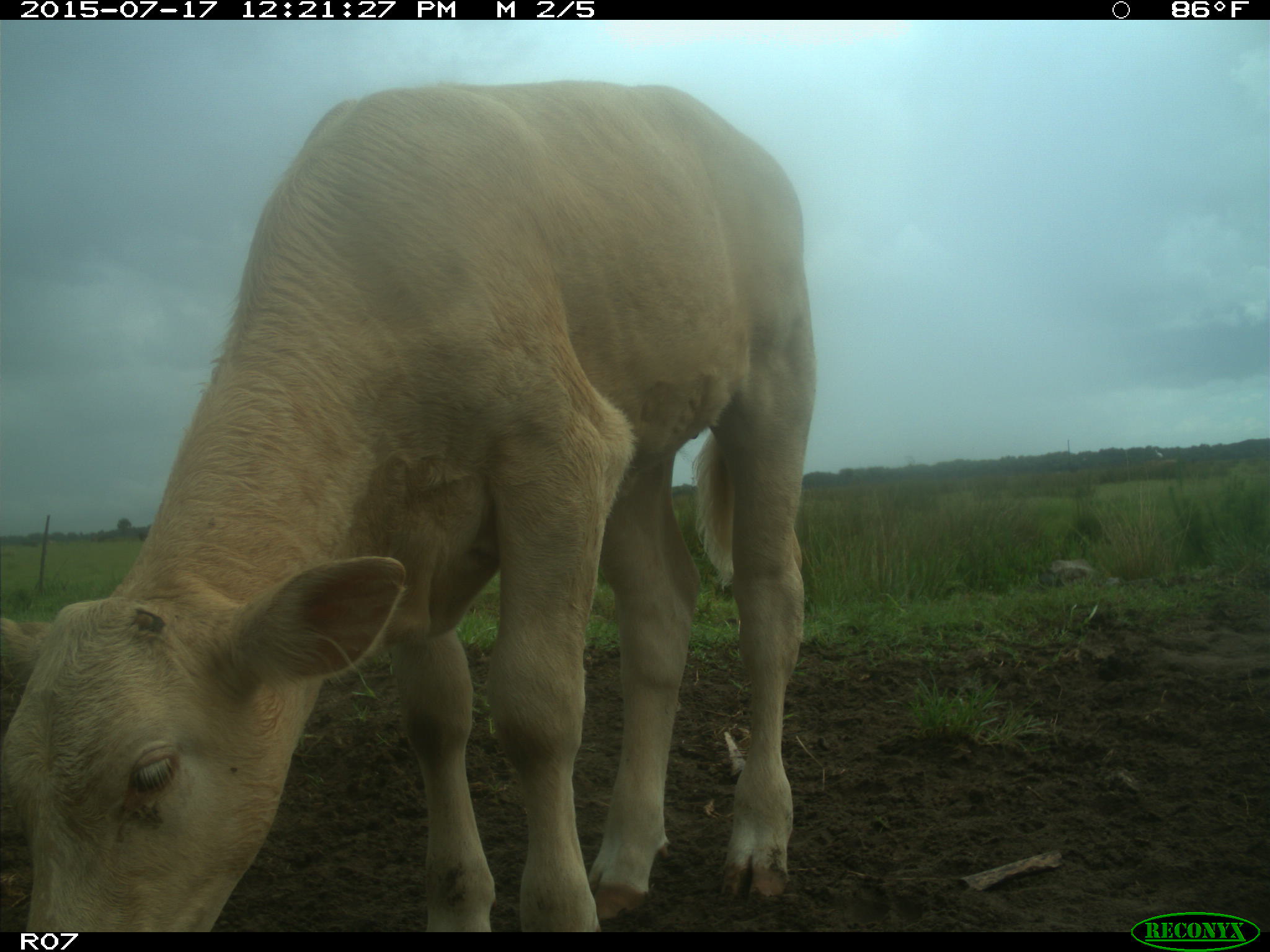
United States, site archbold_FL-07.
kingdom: Animalia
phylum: Chordata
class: Mammalia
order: Artiodactyla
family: Bovidae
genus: Bos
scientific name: Bos taurus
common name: domestic cow